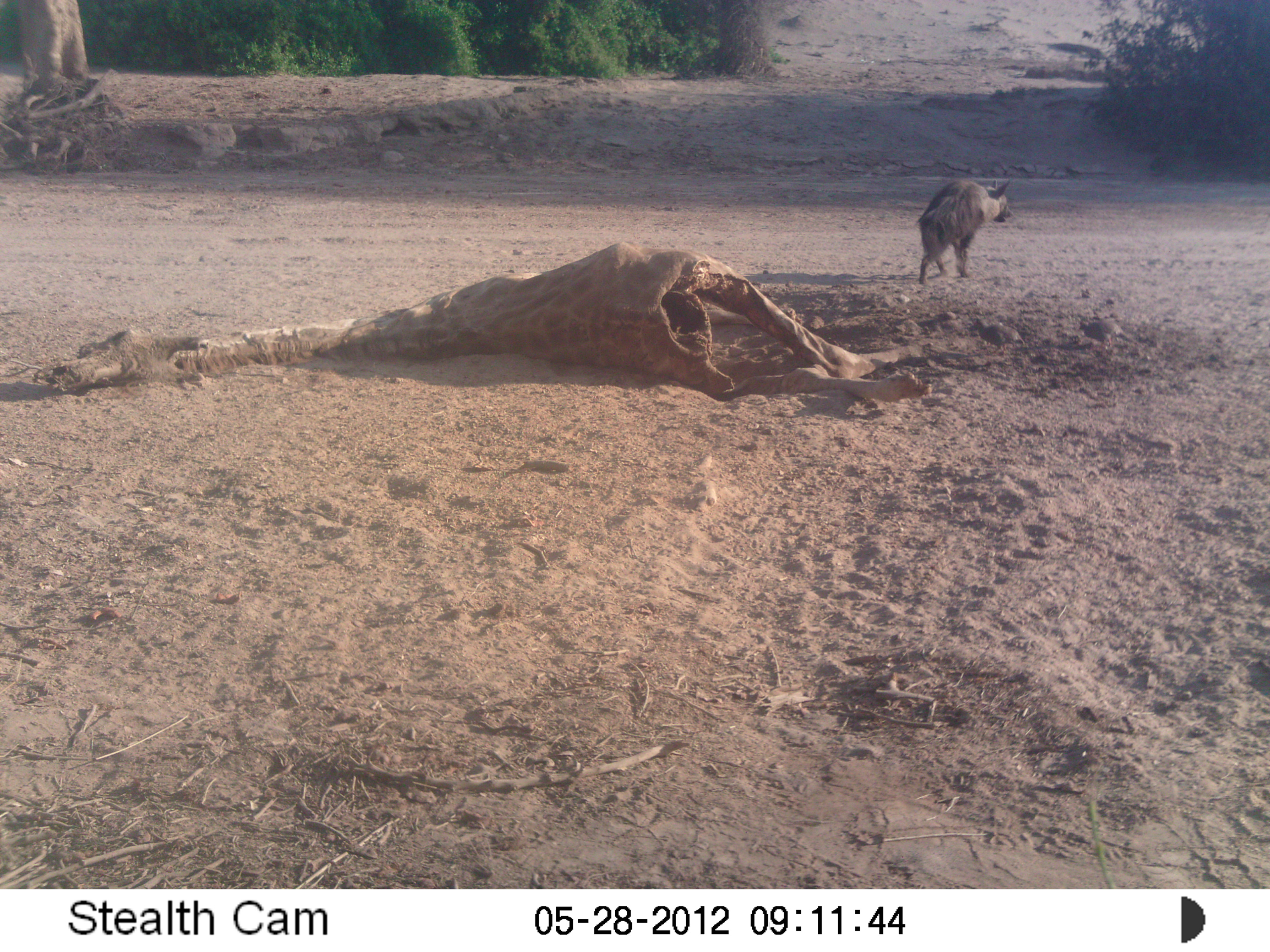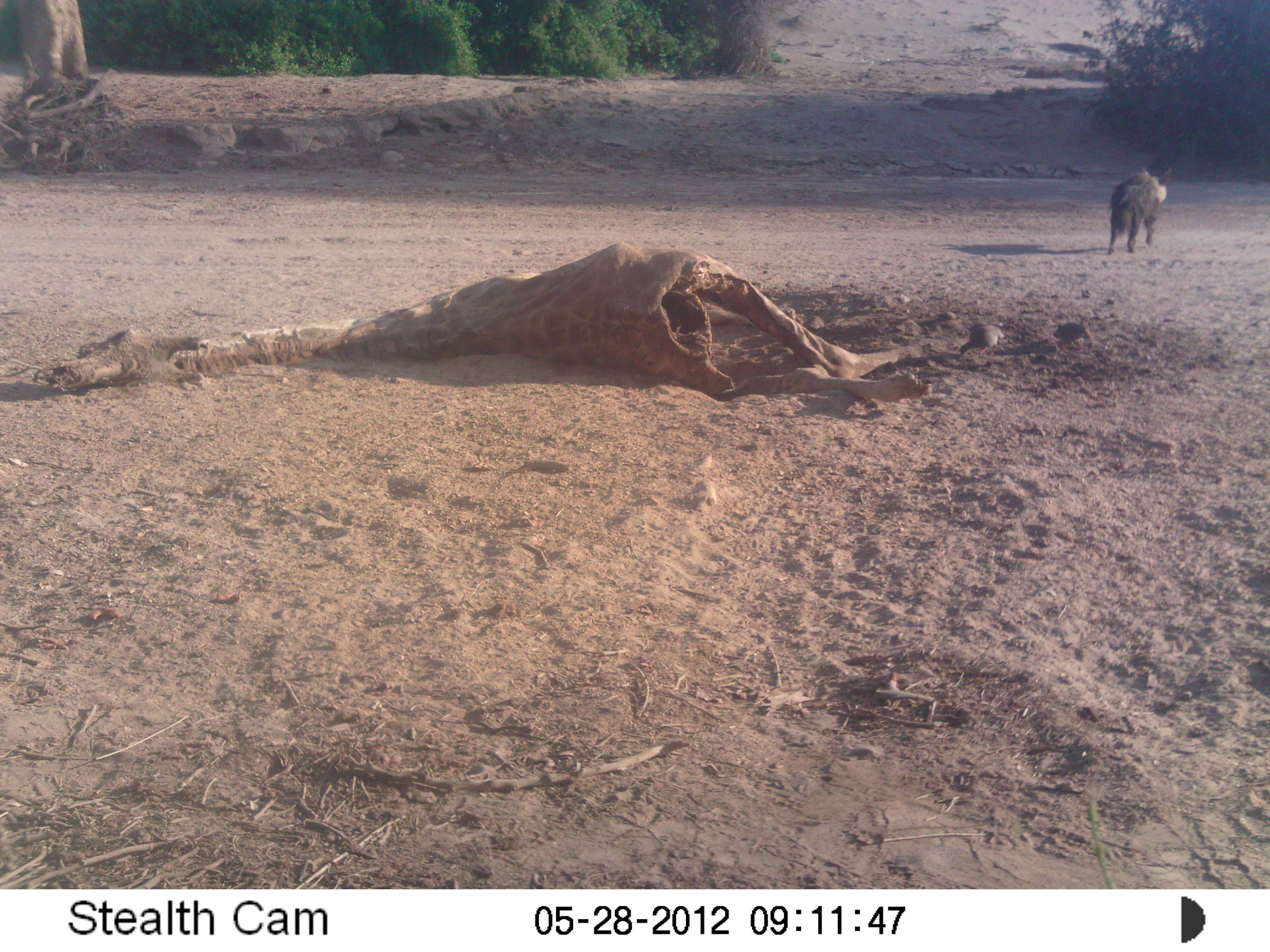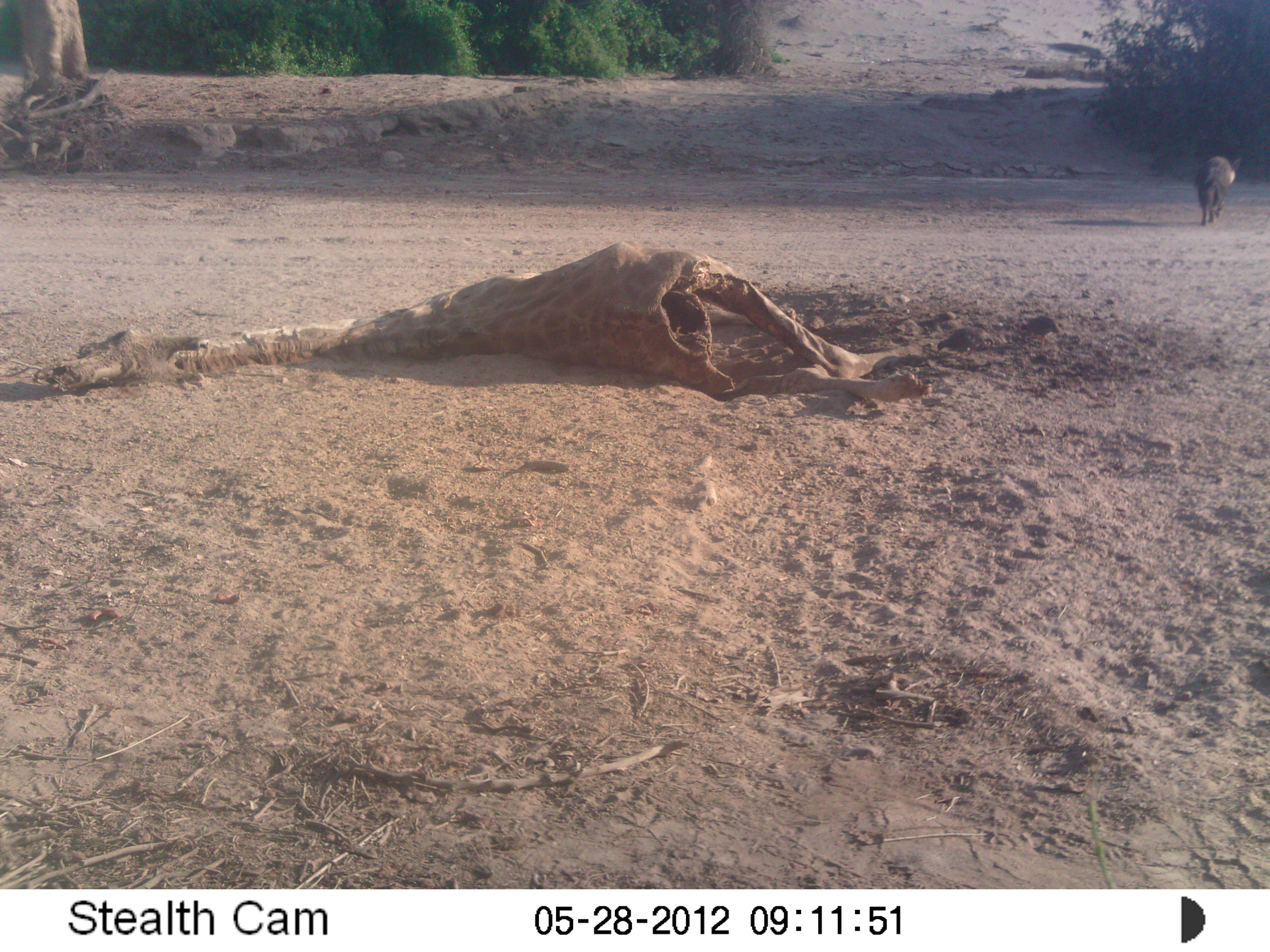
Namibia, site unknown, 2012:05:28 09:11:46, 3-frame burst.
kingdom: Animalia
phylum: Chordata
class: Mammalia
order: Carnivora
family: Hyaenidae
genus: Parahyaena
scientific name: Parahyaena brunnea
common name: brown hyena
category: hyaena brunnea